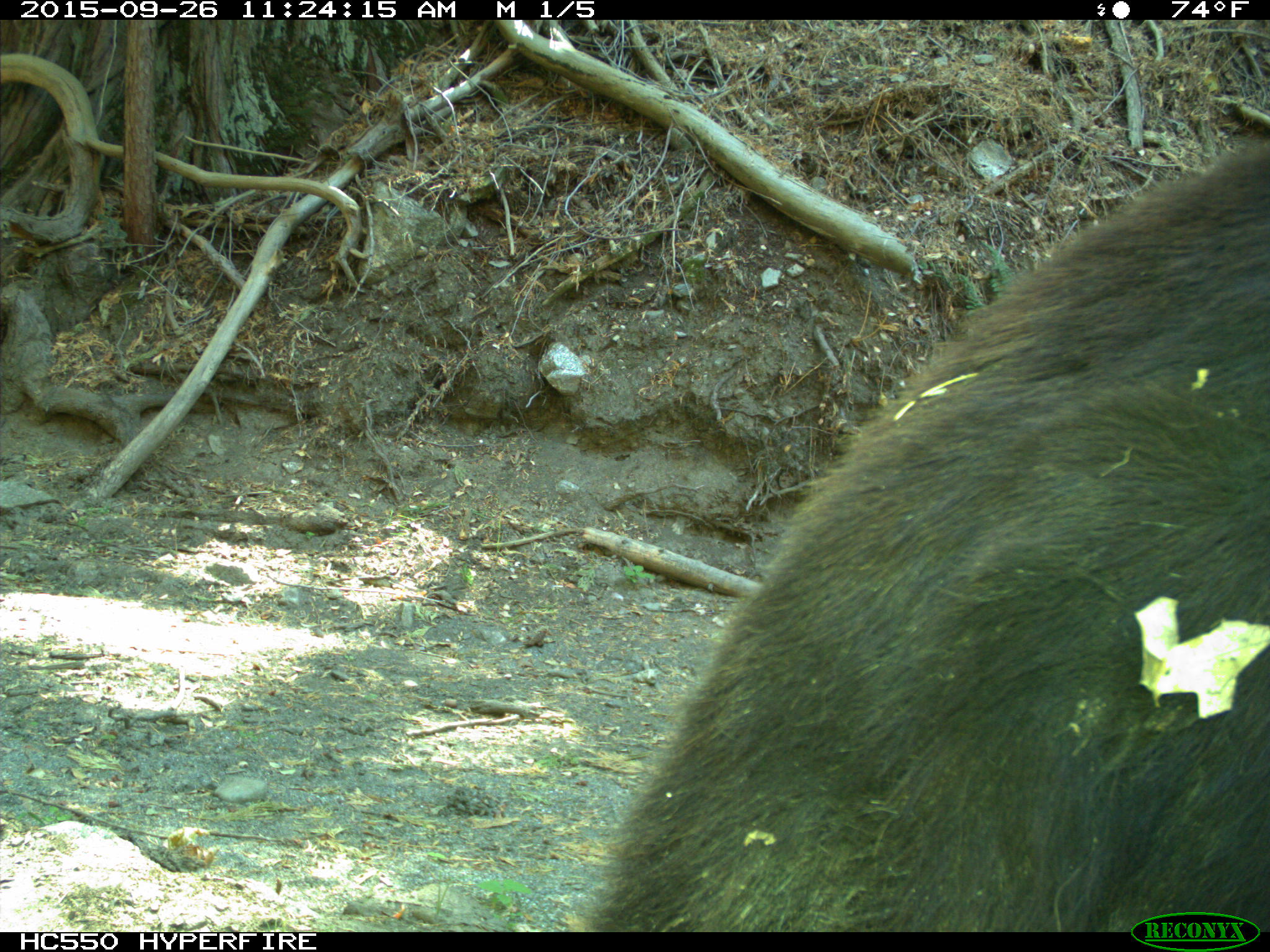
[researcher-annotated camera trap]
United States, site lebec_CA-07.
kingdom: Animalia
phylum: Chordata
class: Mammalia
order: Carnivora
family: Ursidae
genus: Ursus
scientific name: Ursus americanus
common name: american black bear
Ursus americanus (american black bear).